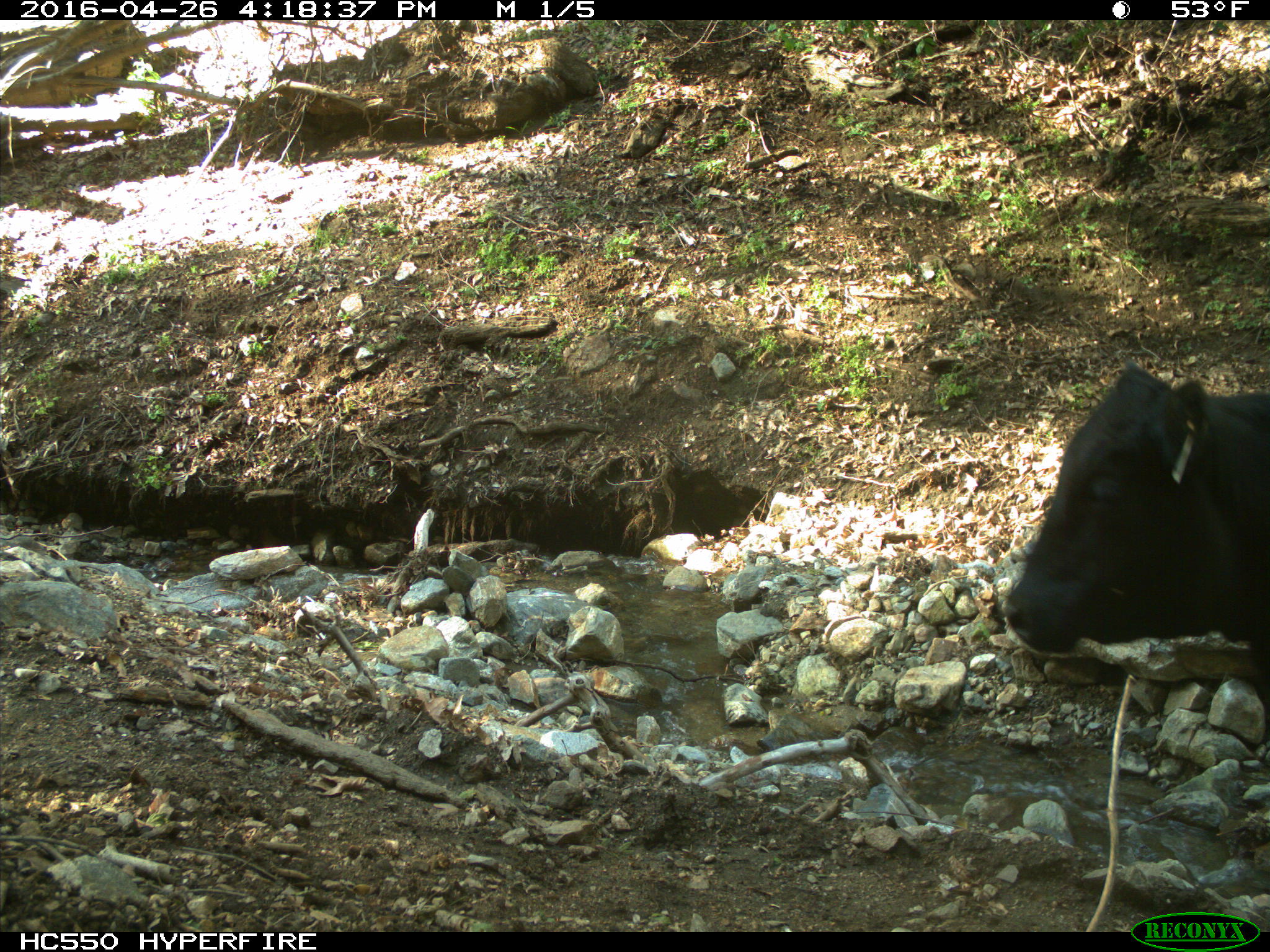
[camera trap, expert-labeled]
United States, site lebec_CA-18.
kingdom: Animalia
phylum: Chordata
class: Mammalia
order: Artiodactyla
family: Bovidae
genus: Bos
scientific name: Bos taurus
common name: domestic cow